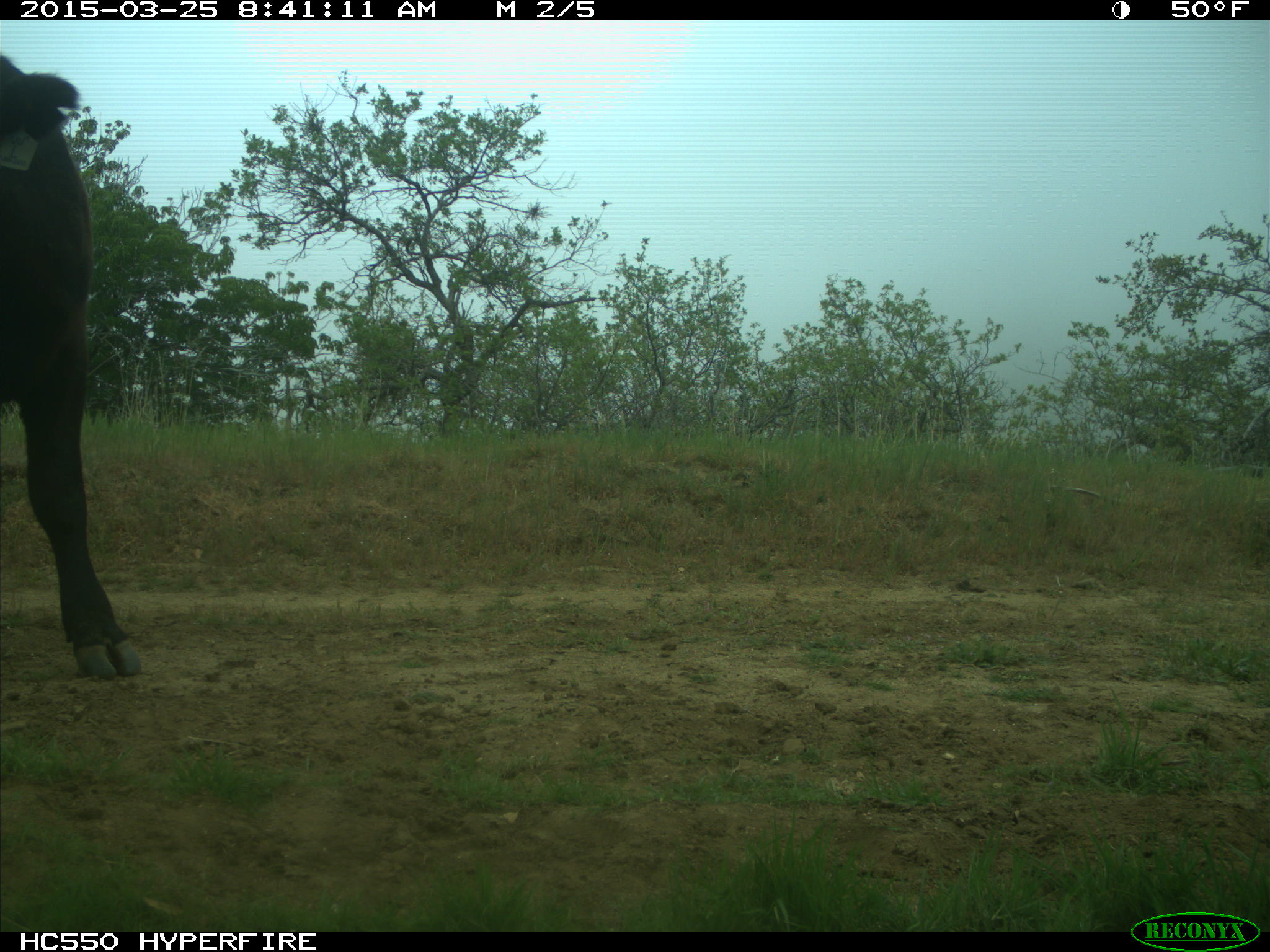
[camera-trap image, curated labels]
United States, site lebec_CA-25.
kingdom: Animalia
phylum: Chordata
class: Mammalia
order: Artiodactyla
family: Bovidae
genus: Bos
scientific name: Bos taurus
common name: domestic cow